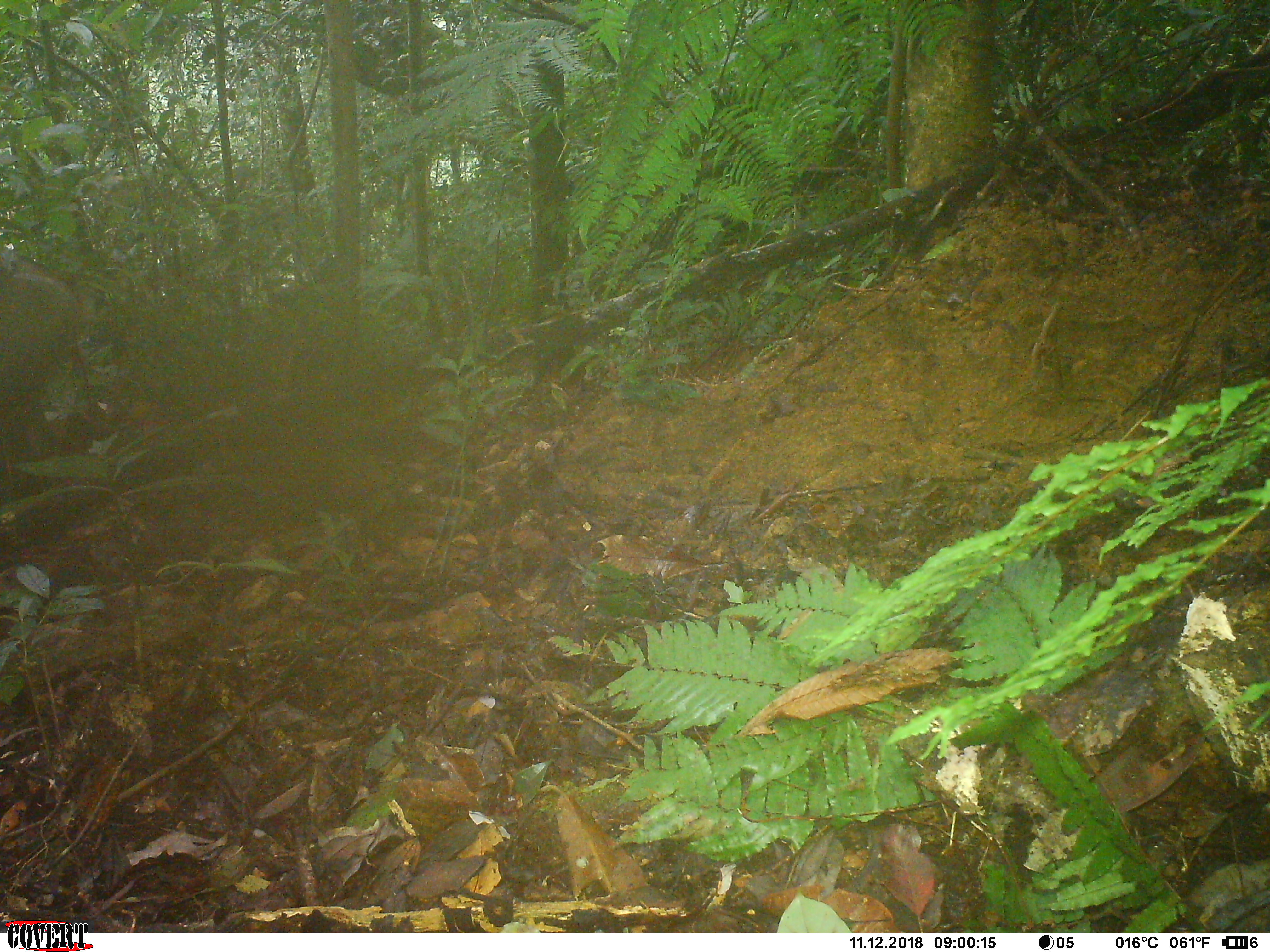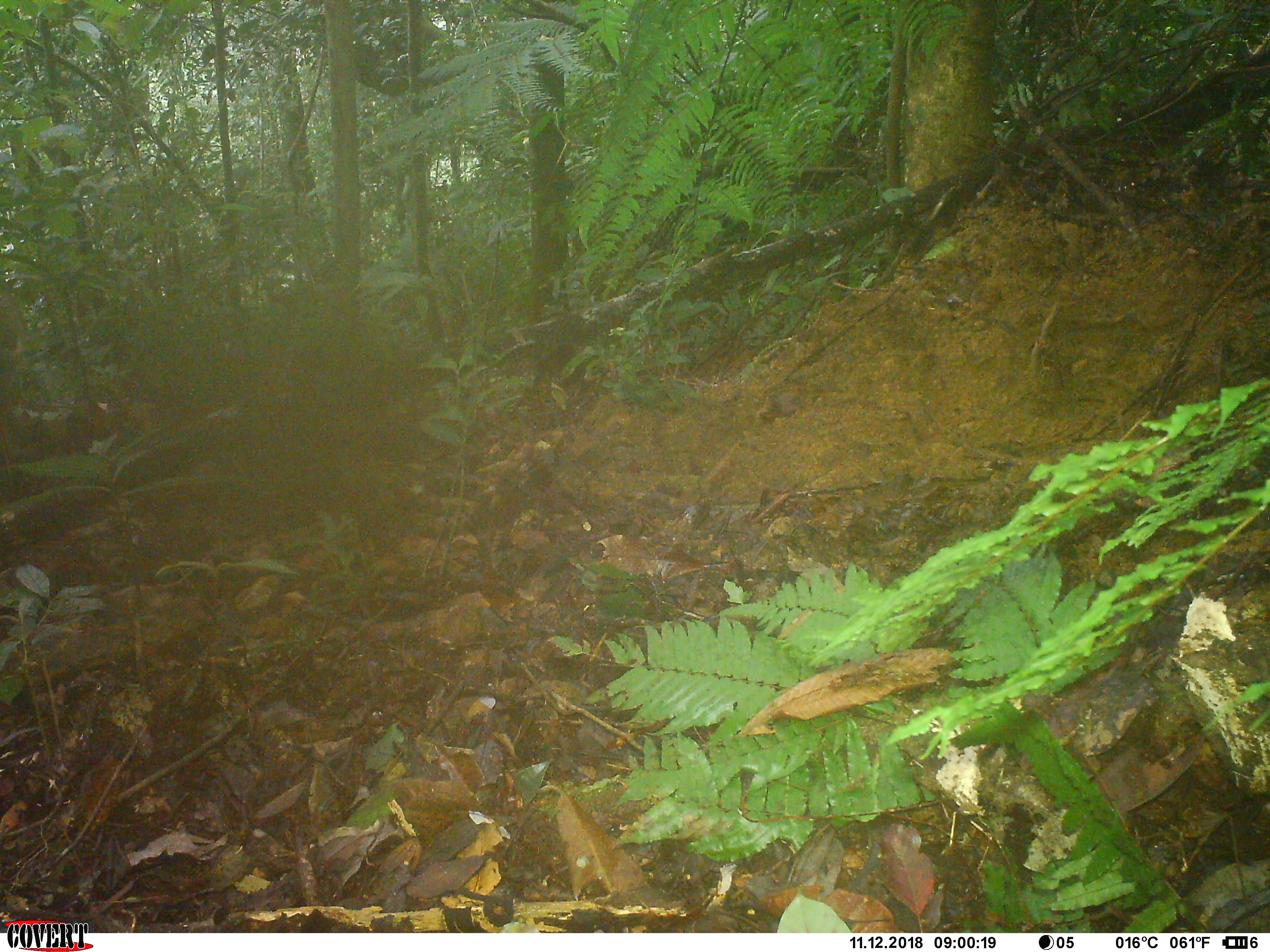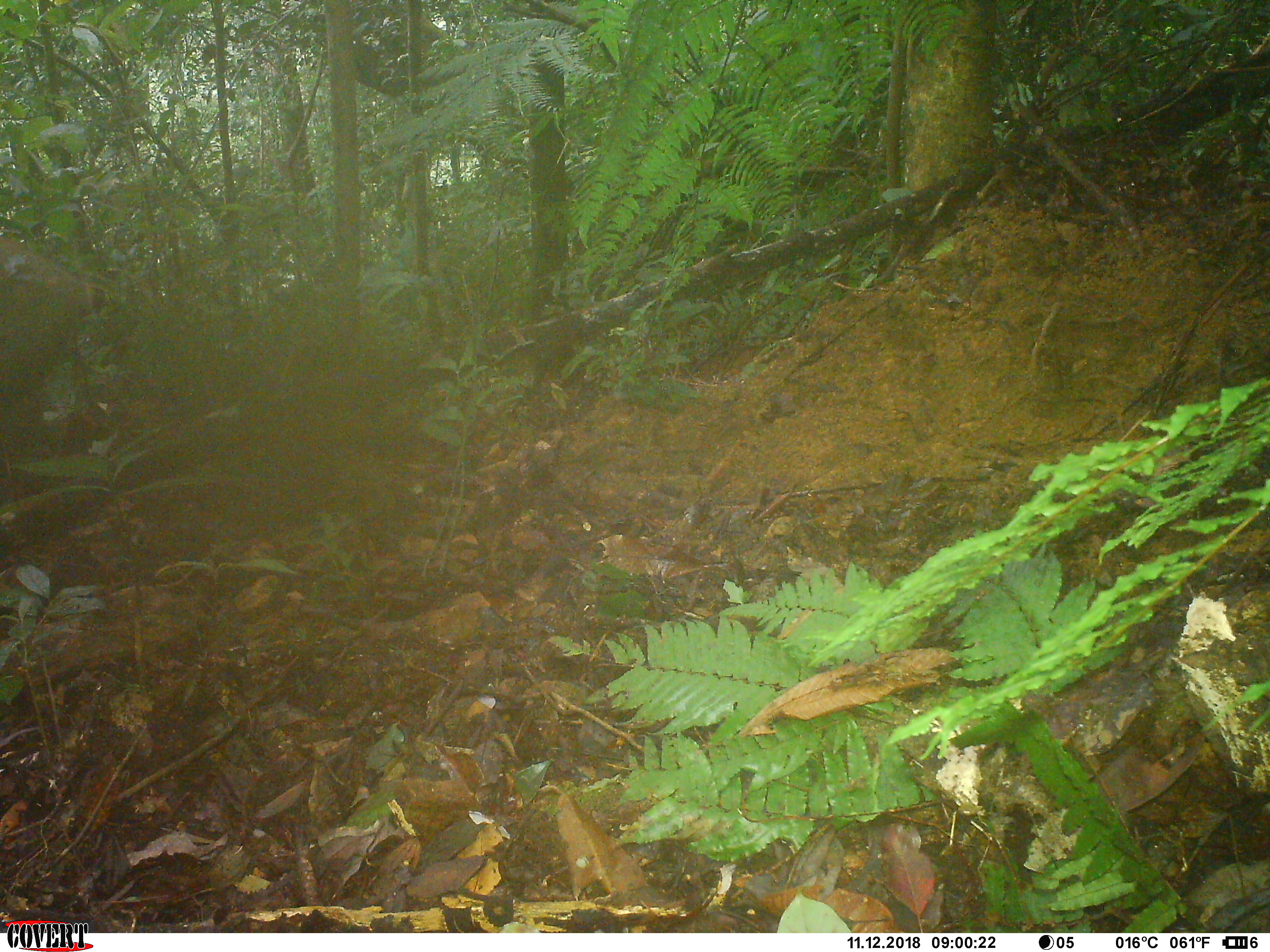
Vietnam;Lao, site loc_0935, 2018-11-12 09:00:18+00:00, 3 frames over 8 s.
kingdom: Animalia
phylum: Chordata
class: Mammalia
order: Artiodactyla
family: Suidae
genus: Sus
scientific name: Sus scrofa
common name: eurasian wild pig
Eurasian wild pig (Sus scrofa). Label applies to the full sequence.